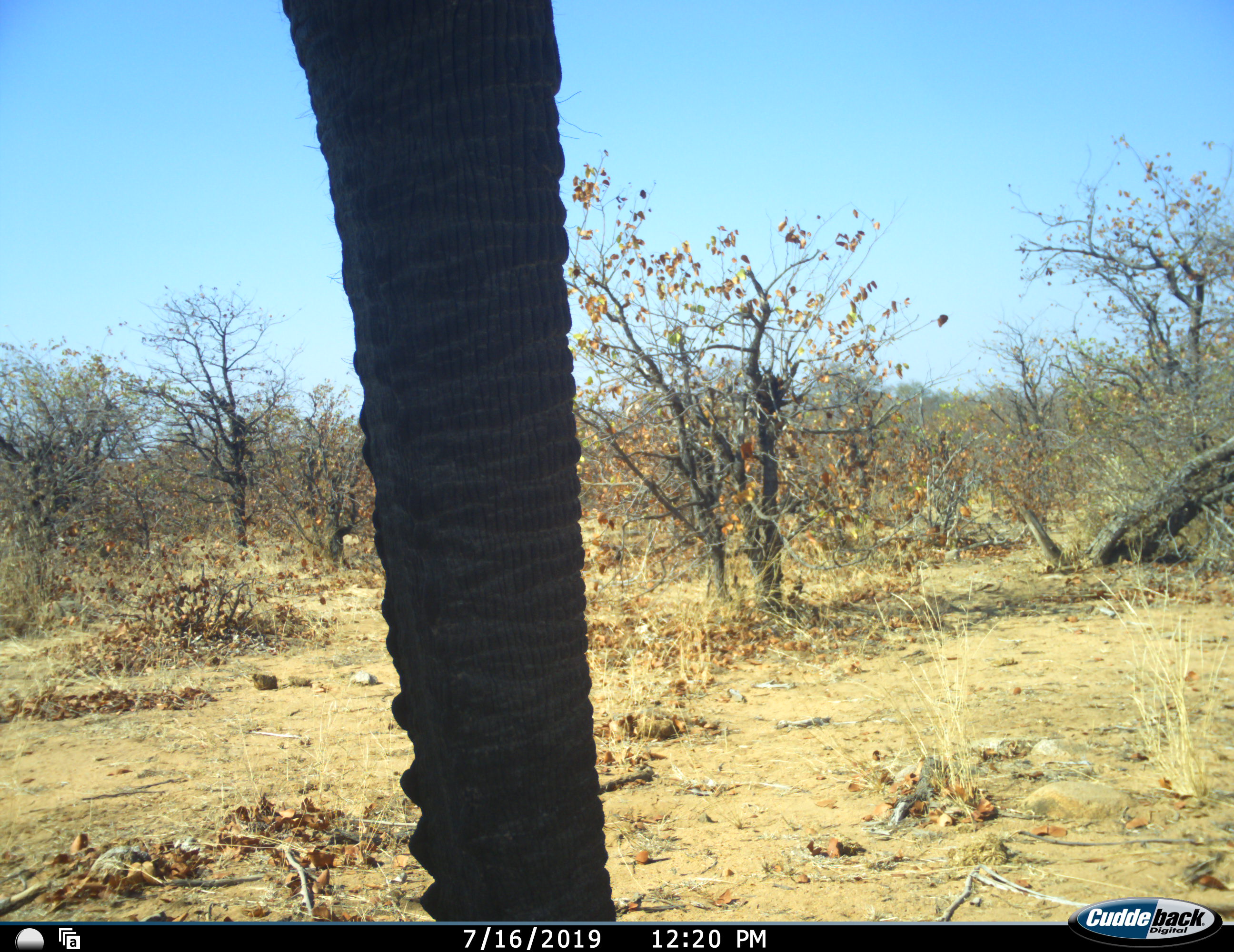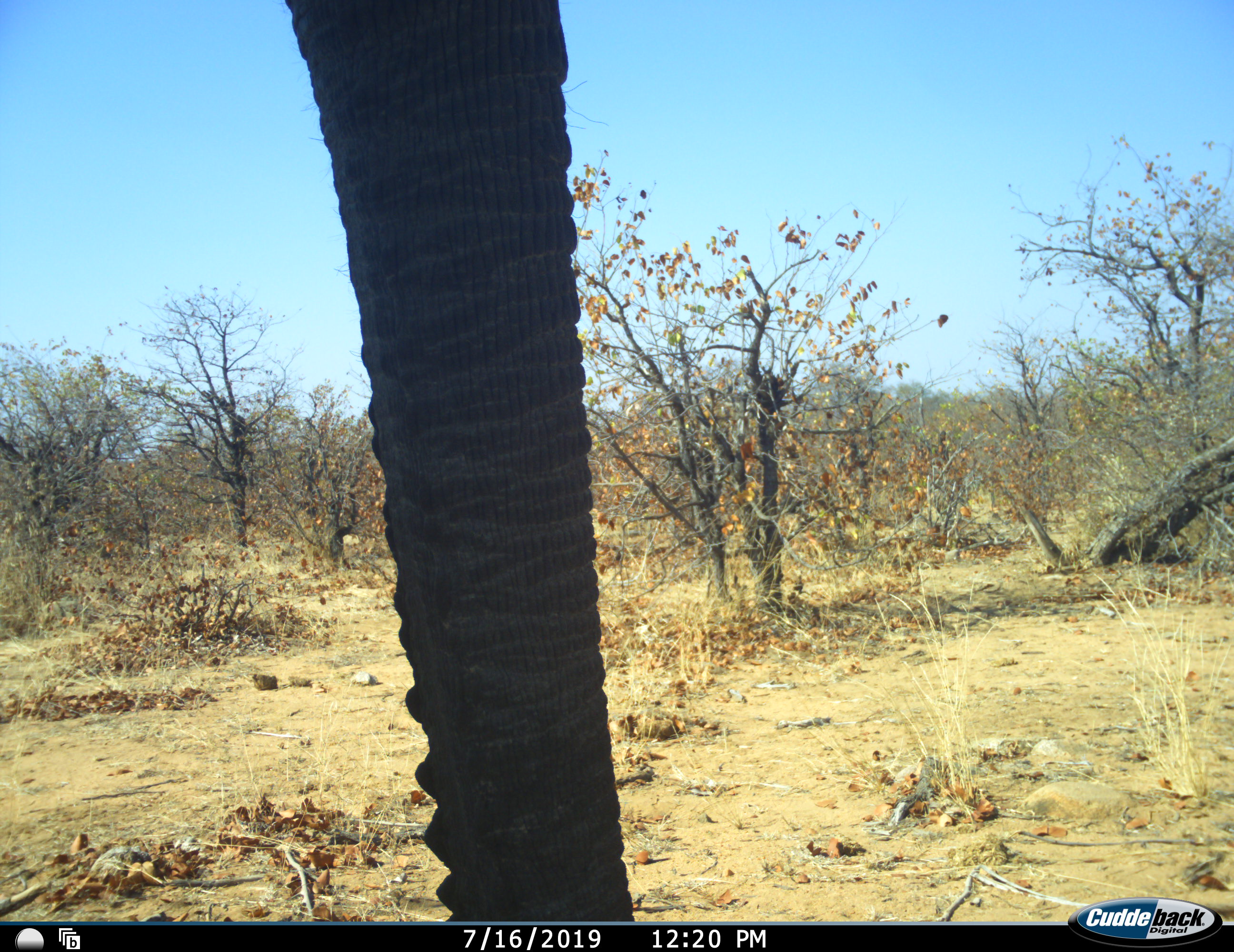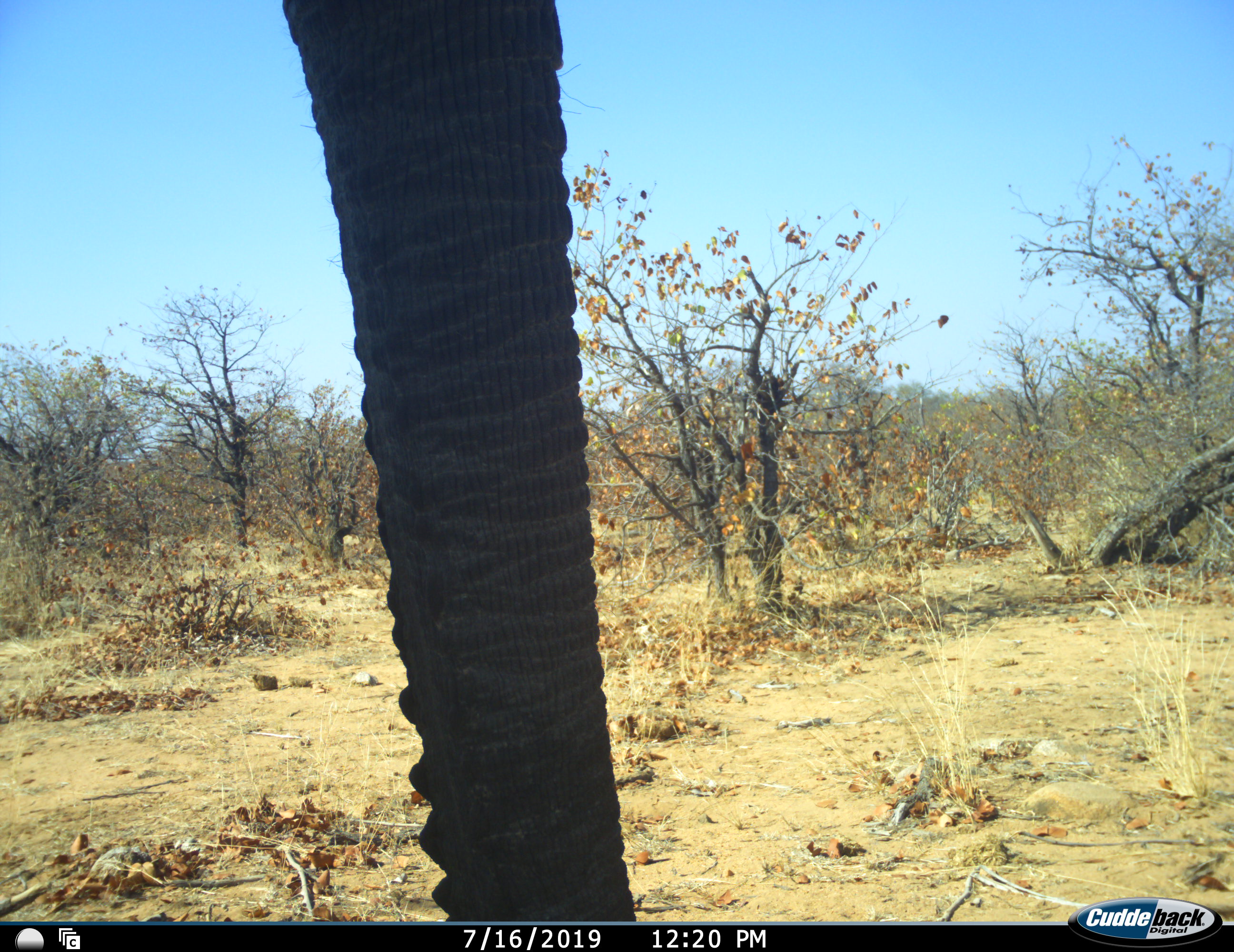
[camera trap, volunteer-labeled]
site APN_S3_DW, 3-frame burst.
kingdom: Animalia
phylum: Chordata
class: Mammalia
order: Proboscidea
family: Elephantidae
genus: Loxodonta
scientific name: Loxodonta africana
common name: african bush elephant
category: elephant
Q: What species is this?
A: Elephant (african bush elephant) (Loxodonta africana).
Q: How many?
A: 1.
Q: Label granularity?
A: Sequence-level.